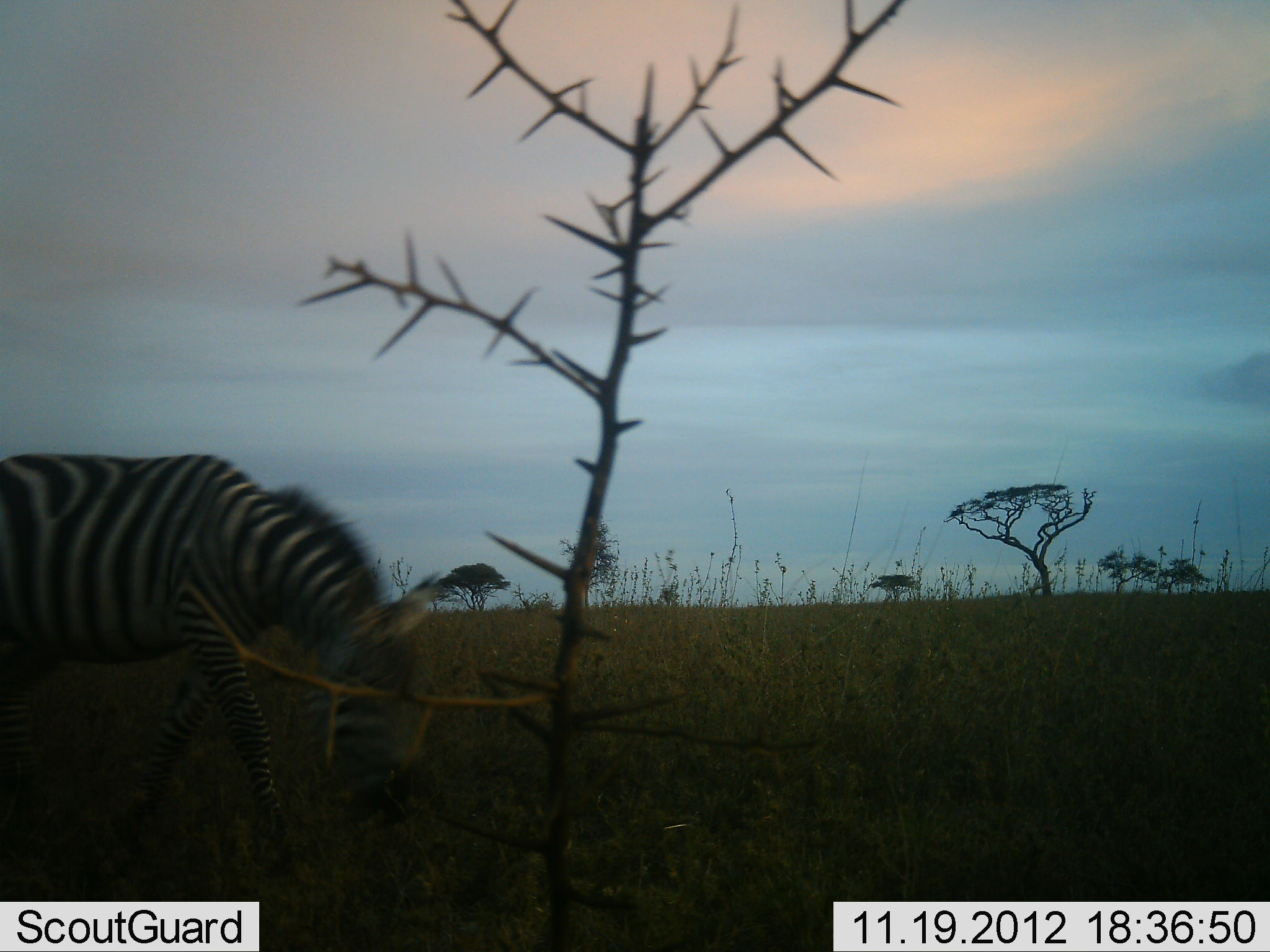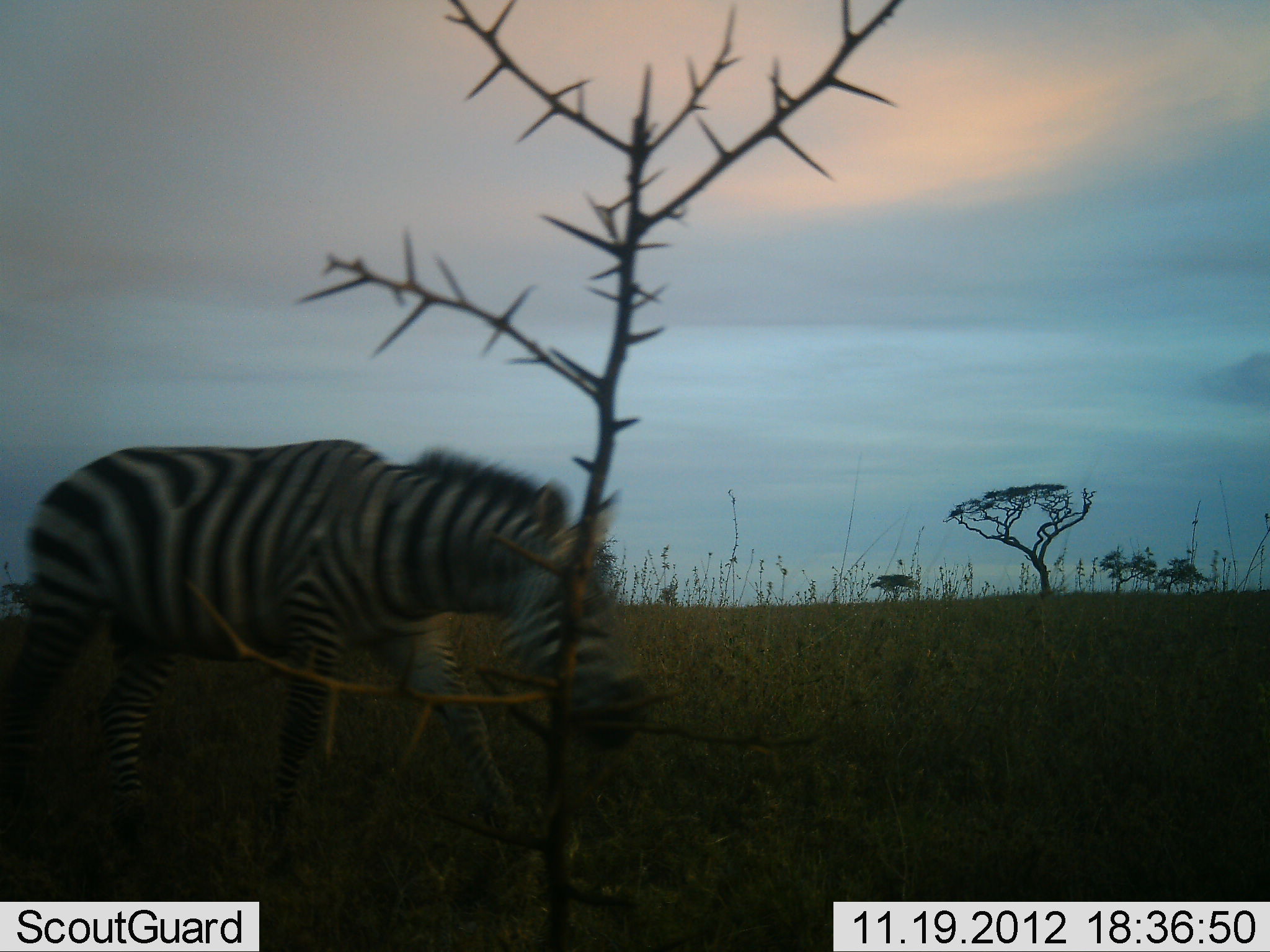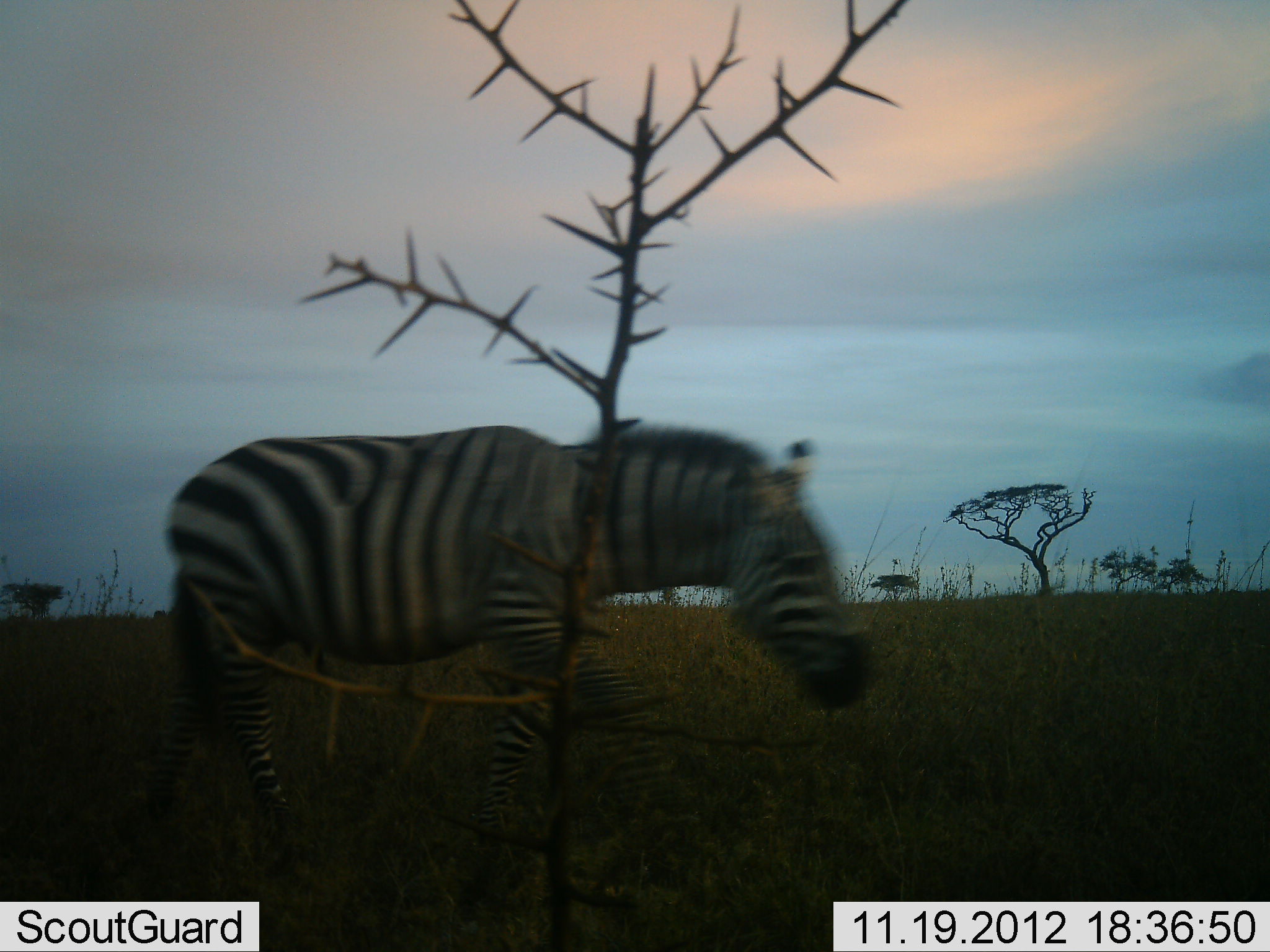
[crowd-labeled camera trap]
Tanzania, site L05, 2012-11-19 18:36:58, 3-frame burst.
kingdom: Animalia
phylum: Chordata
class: Mammalia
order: Perissodactyla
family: Equidae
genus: Equus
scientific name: Equus quagga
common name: plains zebra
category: zebra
Zebra (plains zebra) (Equus quagga), count 1. Behavior (volunteer vote fractions): standing 10%, resting 0%, moving 100%, interacting 0%. Young present (vote fraction): 0%. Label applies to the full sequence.